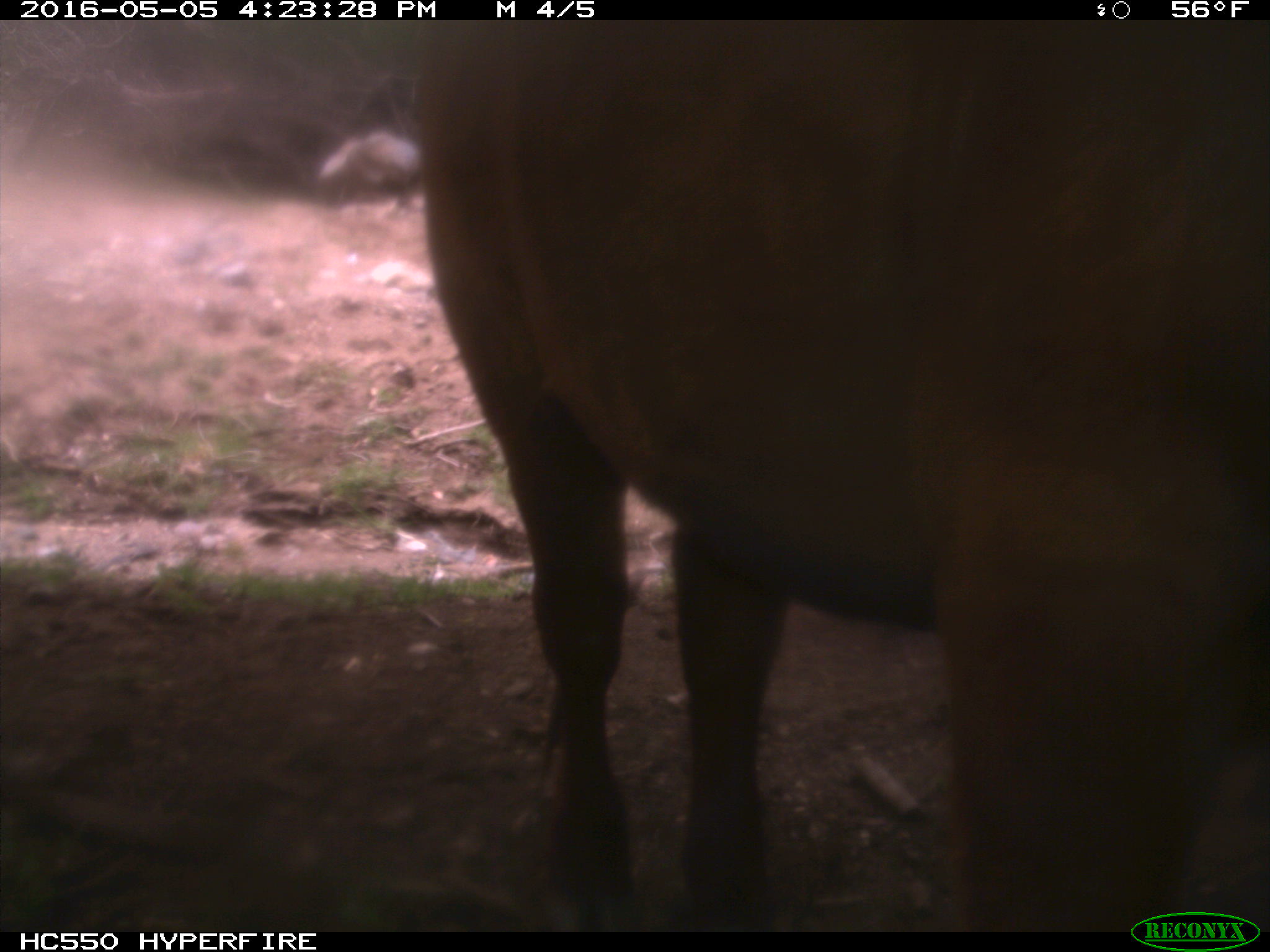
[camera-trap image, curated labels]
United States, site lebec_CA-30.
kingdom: Animalia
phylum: Chordata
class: Mammalia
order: Artiodactyla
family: Bovidae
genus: Bos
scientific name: Bos taurus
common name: domestic cow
Bos taurus (domestic cow).